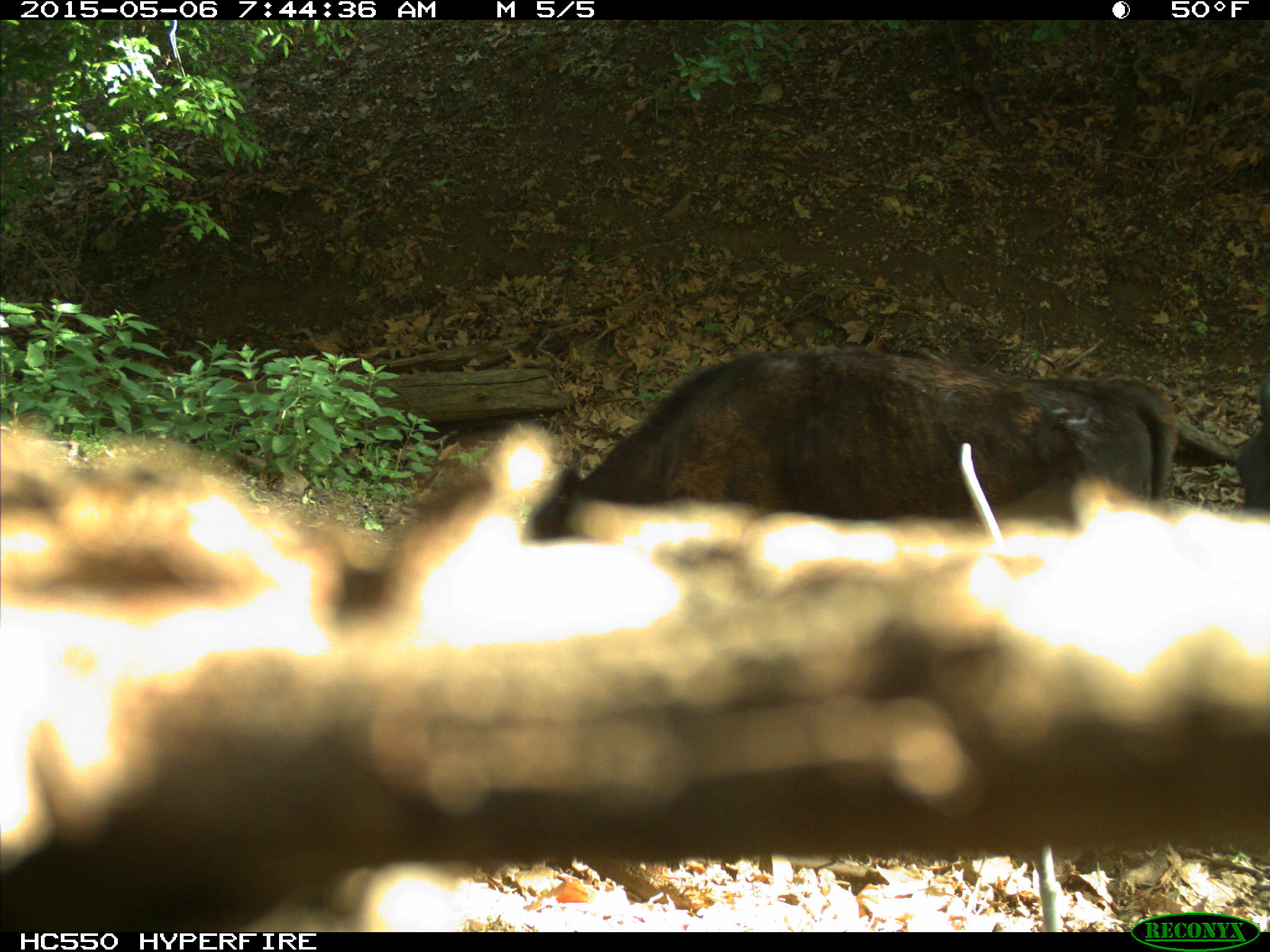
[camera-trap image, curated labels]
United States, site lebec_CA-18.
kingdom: Animalia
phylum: Chordata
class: Mammalia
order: Artiodactyla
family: Bovidae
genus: Bos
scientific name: Bos taurus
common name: domestic cow